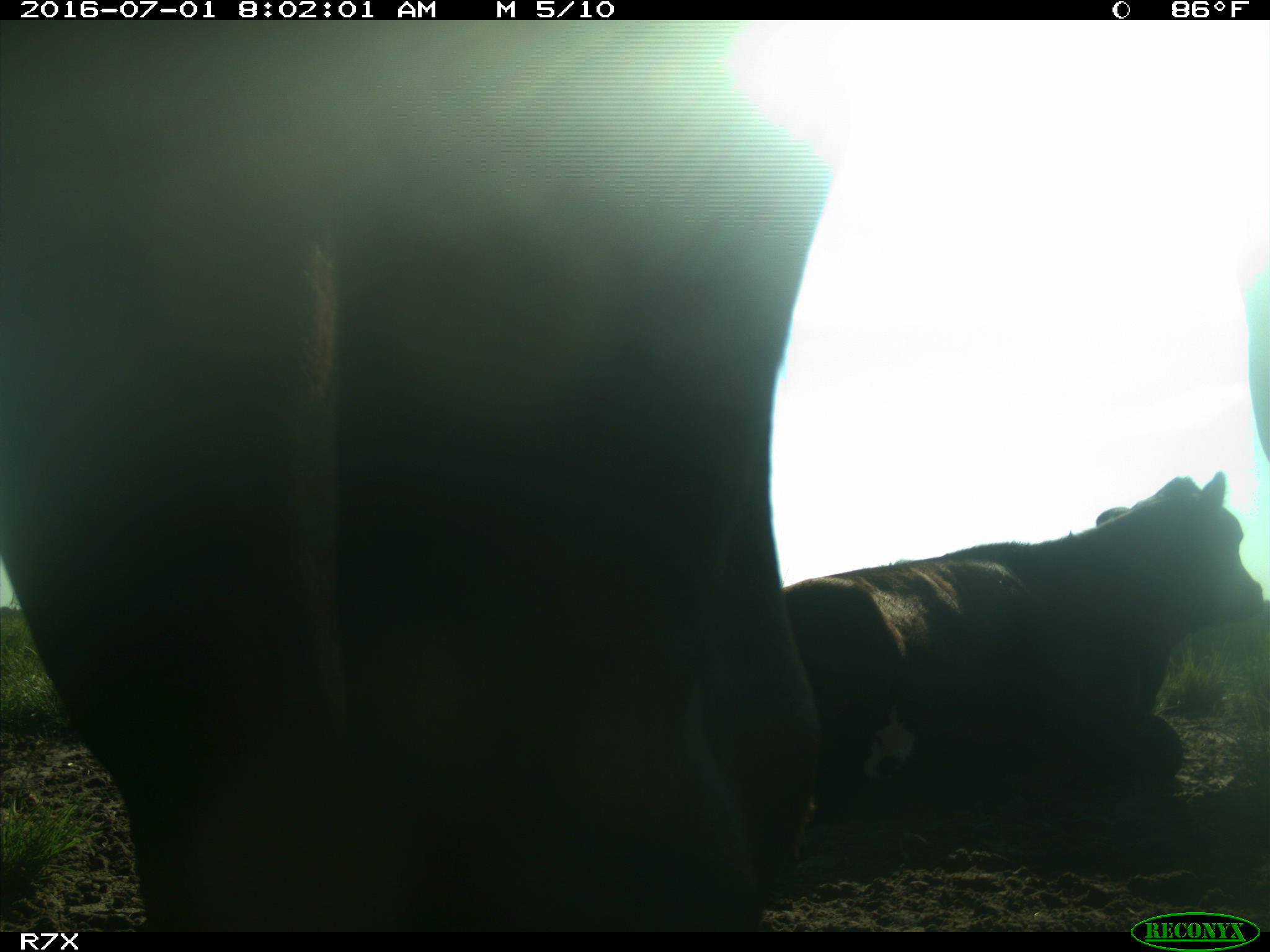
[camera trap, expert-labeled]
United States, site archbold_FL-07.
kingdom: Animalia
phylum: Chordata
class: Mammalia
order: Artiodactyla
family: Bovidae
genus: Bos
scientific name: Bos taurus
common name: domestic cow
Bos taurus (domestic cow).